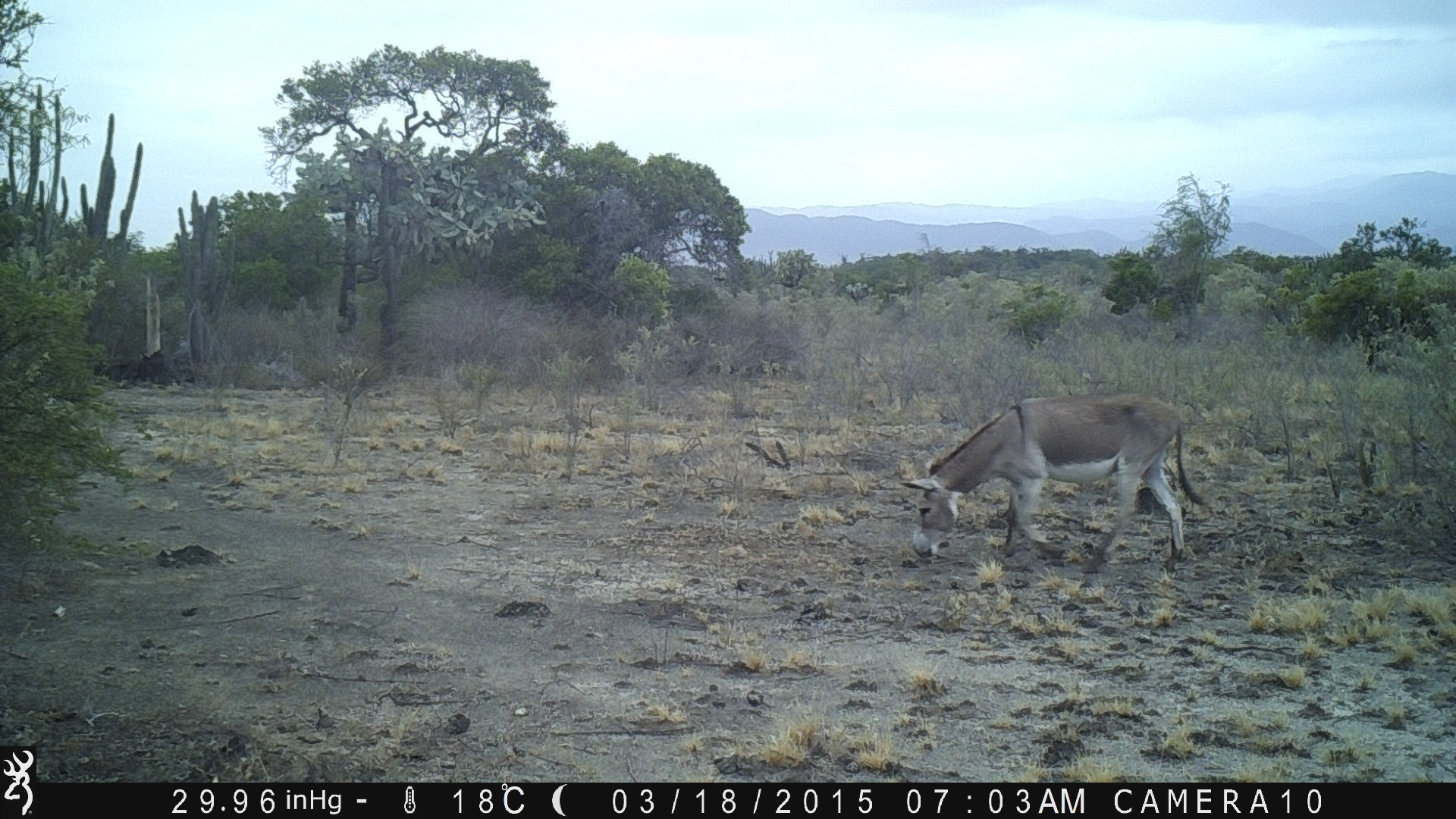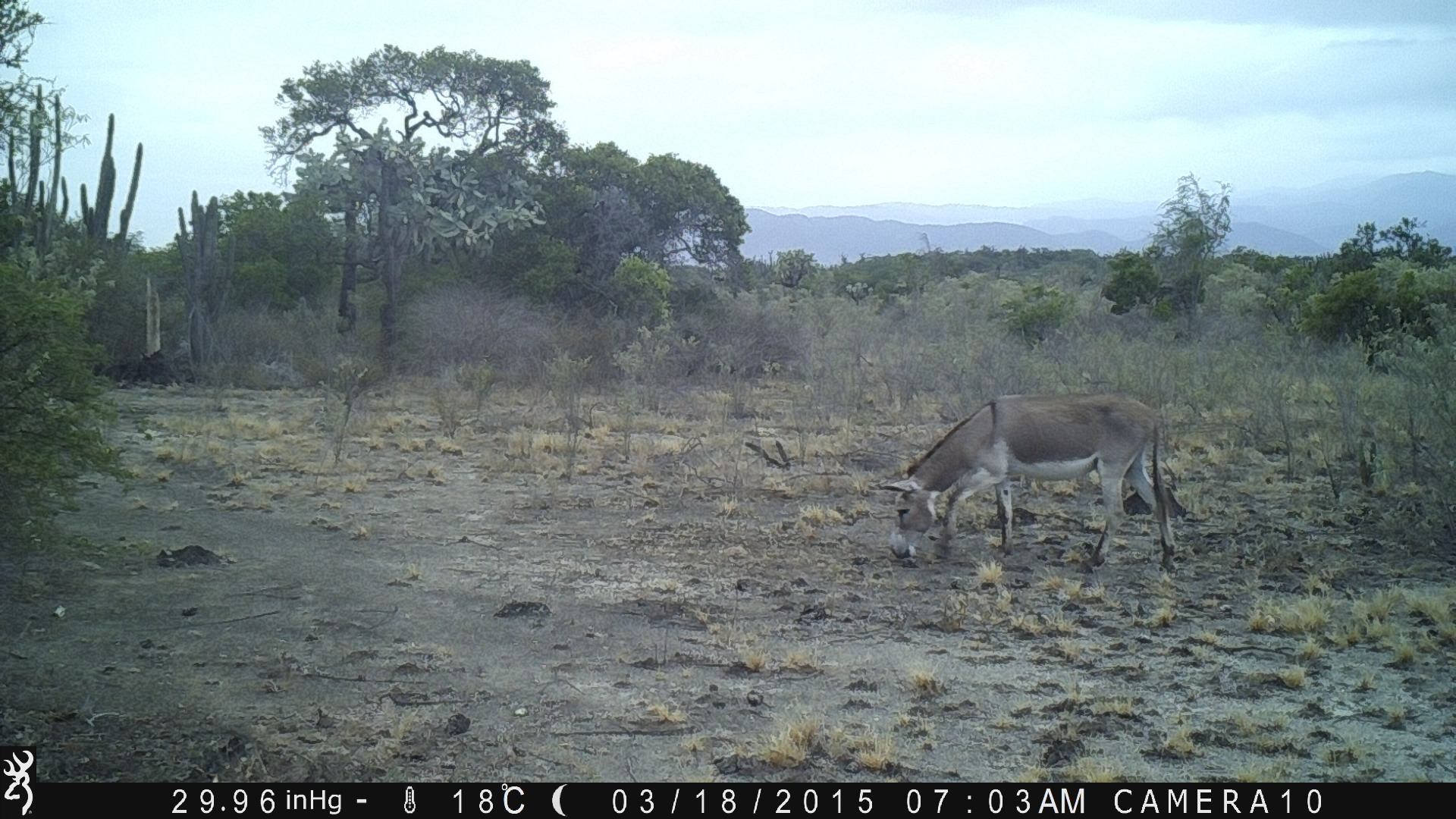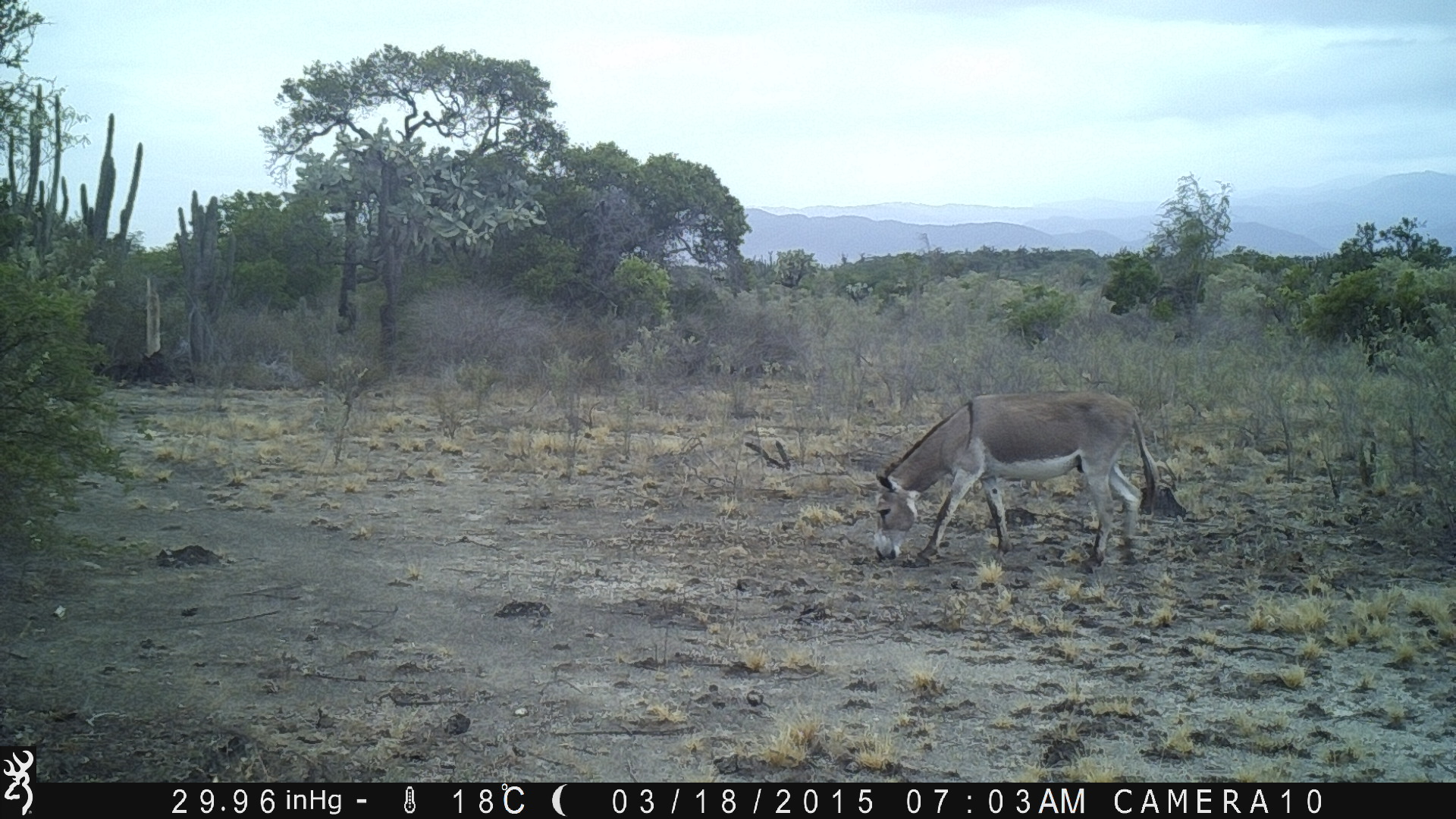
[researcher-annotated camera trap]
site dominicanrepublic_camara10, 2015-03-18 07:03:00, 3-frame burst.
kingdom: Animalia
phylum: Chordata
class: Mammalia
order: Perissodactyla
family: Equidae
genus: Equus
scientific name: Equus asinus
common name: donkey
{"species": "donkey (Equus asinus)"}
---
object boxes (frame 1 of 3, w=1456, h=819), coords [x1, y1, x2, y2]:
donkey: [901, 394, 1215, 572]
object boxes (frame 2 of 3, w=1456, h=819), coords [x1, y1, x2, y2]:
donkey: [886, 390, 1184, 571]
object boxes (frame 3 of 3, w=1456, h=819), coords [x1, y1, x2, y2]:
donkey: [867, 392, 1159, 571]